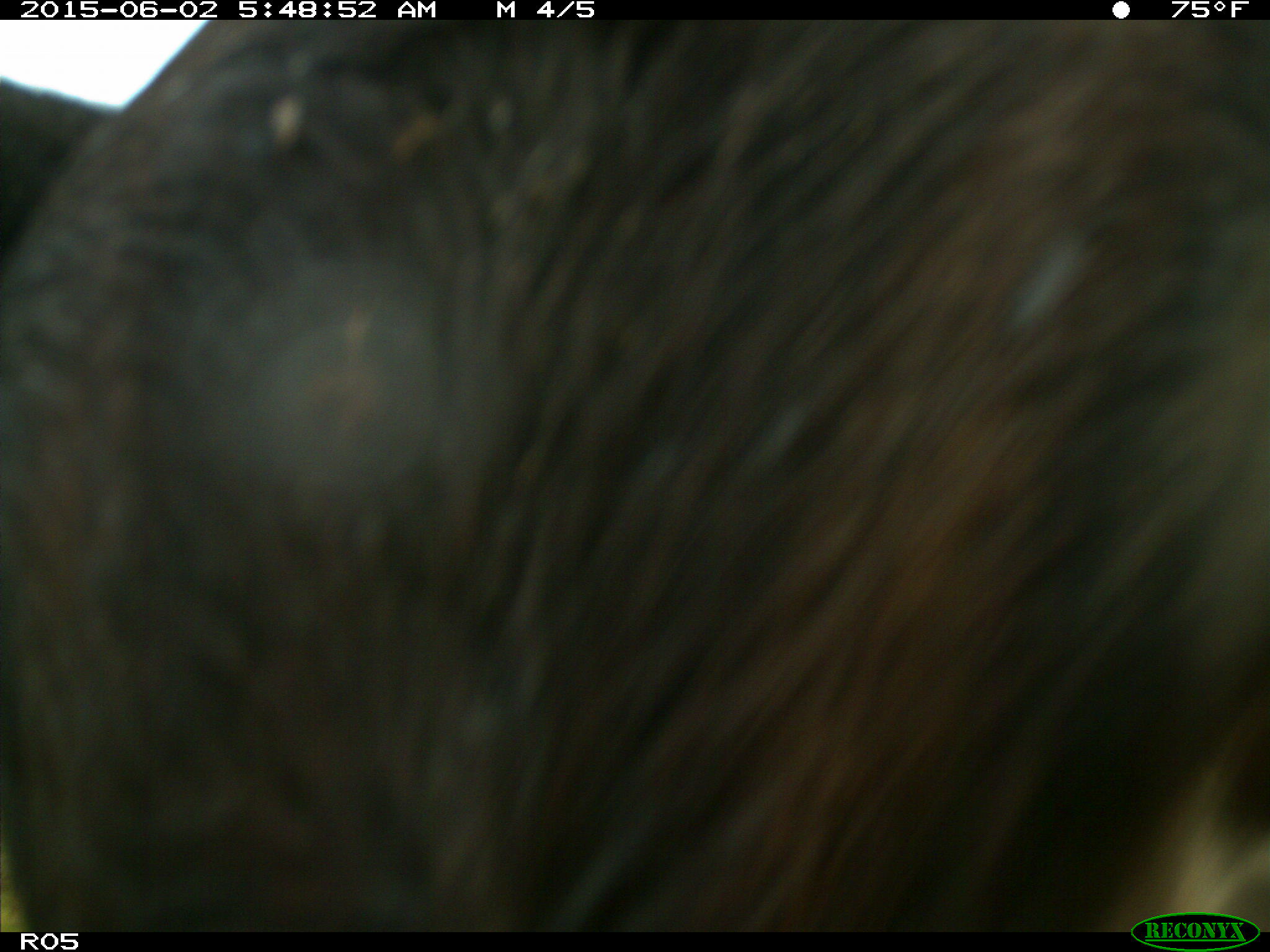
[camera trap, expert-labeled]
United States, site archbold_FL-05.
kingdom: Animalia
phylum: Chordata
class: Mammalia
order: Artiodactyla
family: Bovidae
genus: Bos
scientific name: Bos taurus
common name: domestic cow